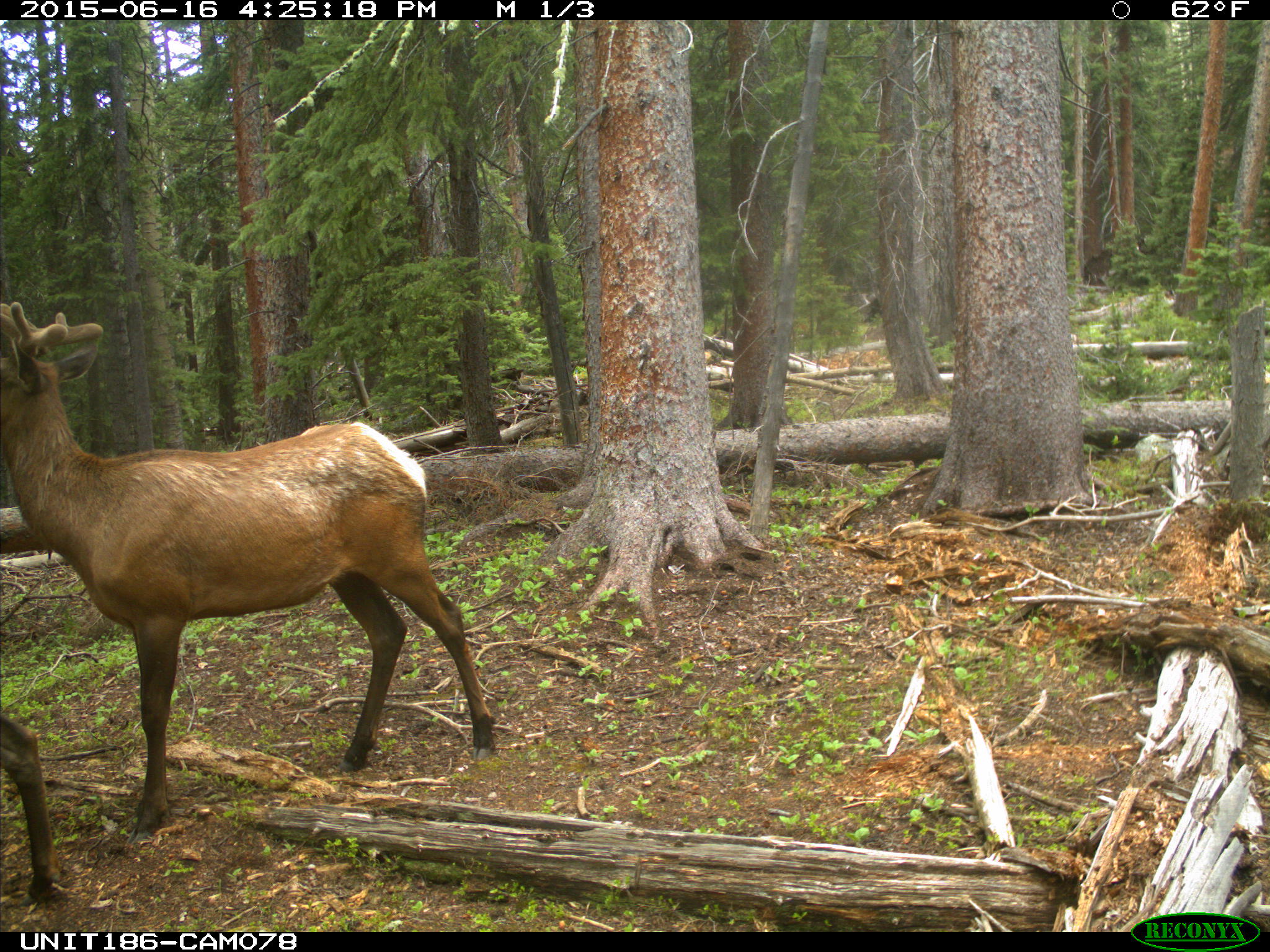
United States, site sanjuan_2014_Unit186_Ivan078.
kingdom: Animalia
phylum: Chordata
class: Mammalia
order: Artiodactyla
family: Cervidae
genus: Cervus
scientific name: Cervus elaphus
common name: red deer